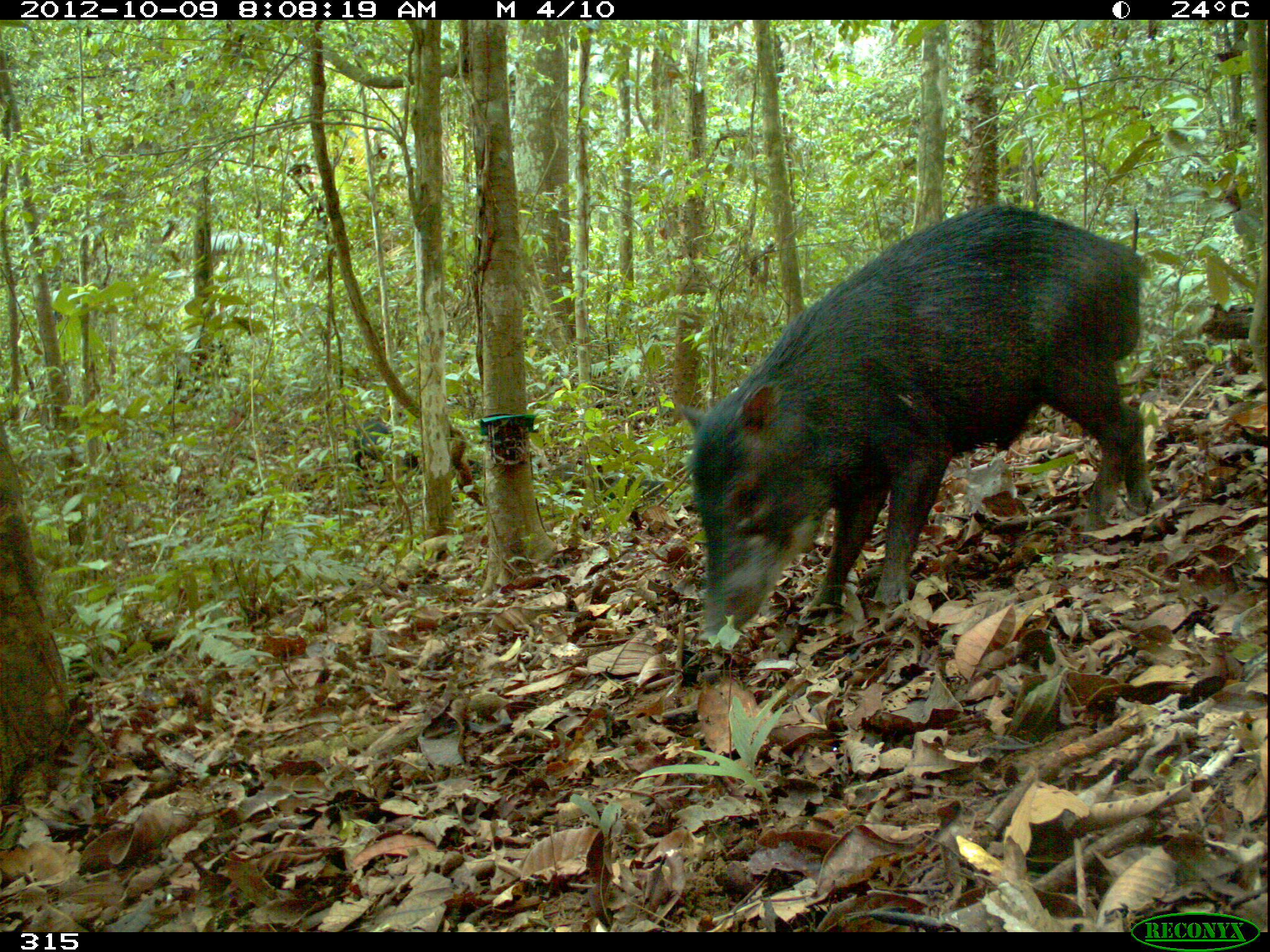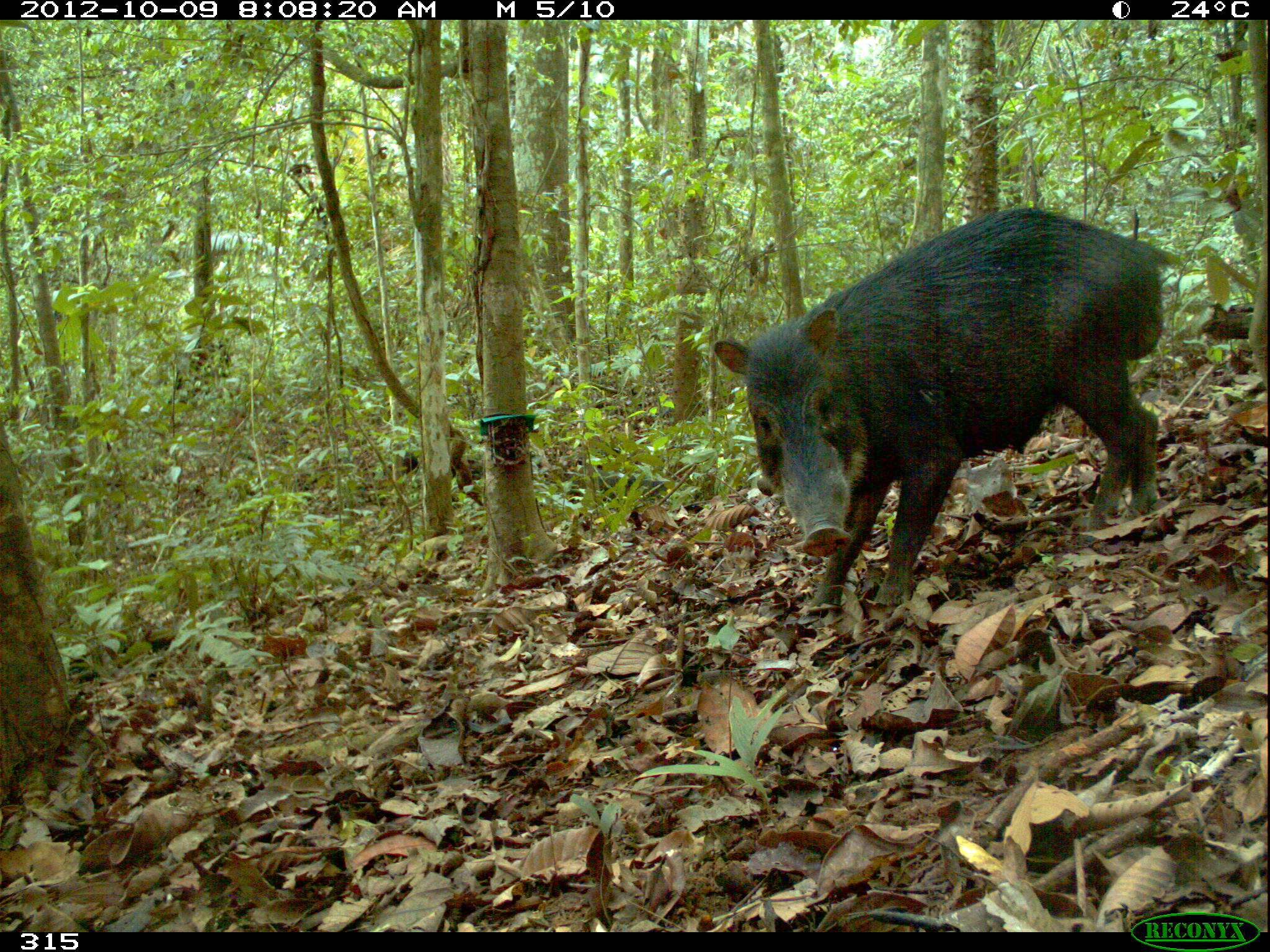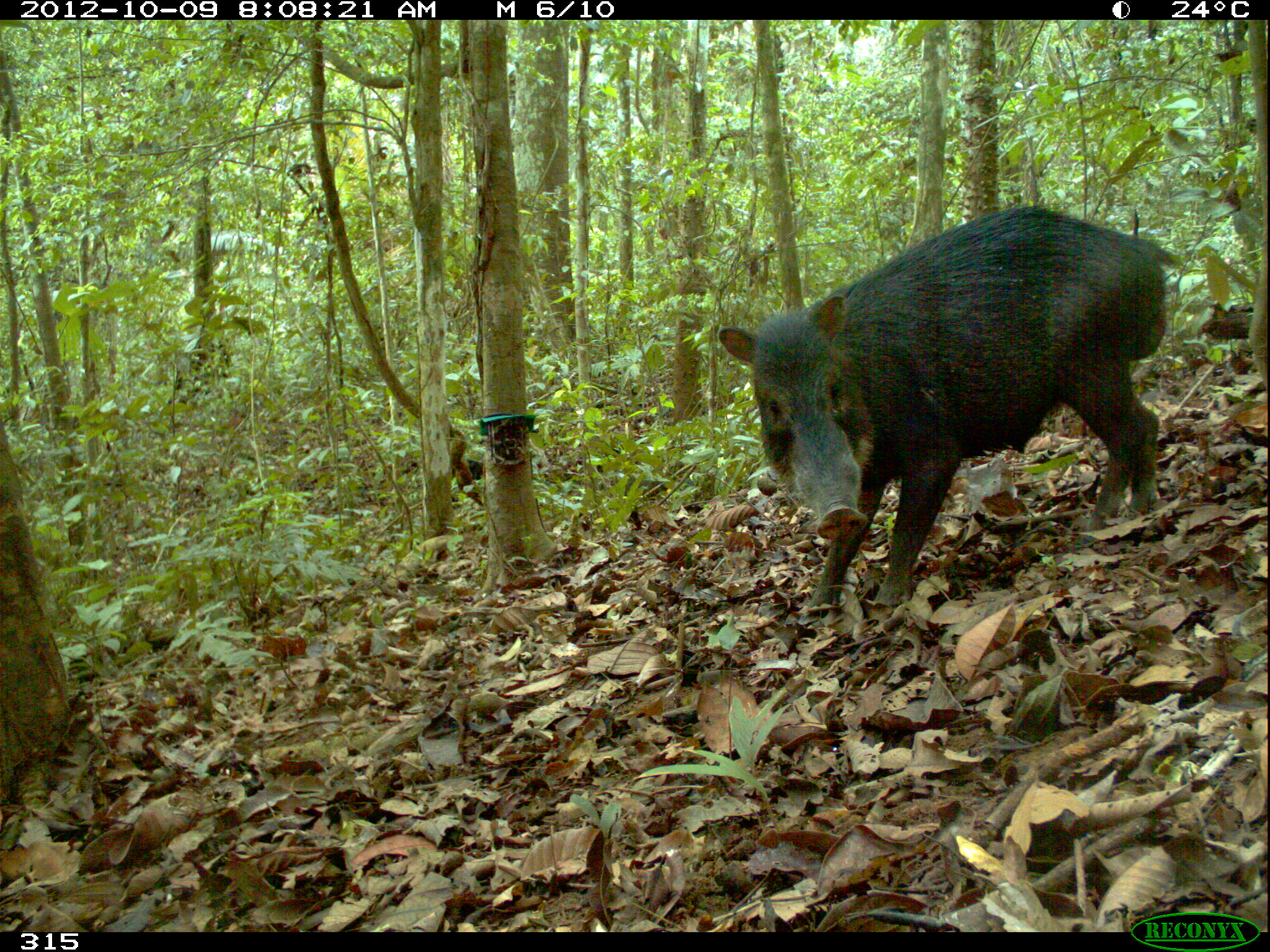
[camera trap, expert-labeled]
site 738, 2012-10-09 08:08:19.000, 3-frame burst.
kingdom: Animalia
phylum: Chordata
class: Mammalia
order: Artiodactyla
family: Tayassuidae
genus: Tayassu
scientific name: Tayassu pecari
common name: white-lipped peccary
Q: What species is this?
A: Tayassu pecari (white-lipped peccary).